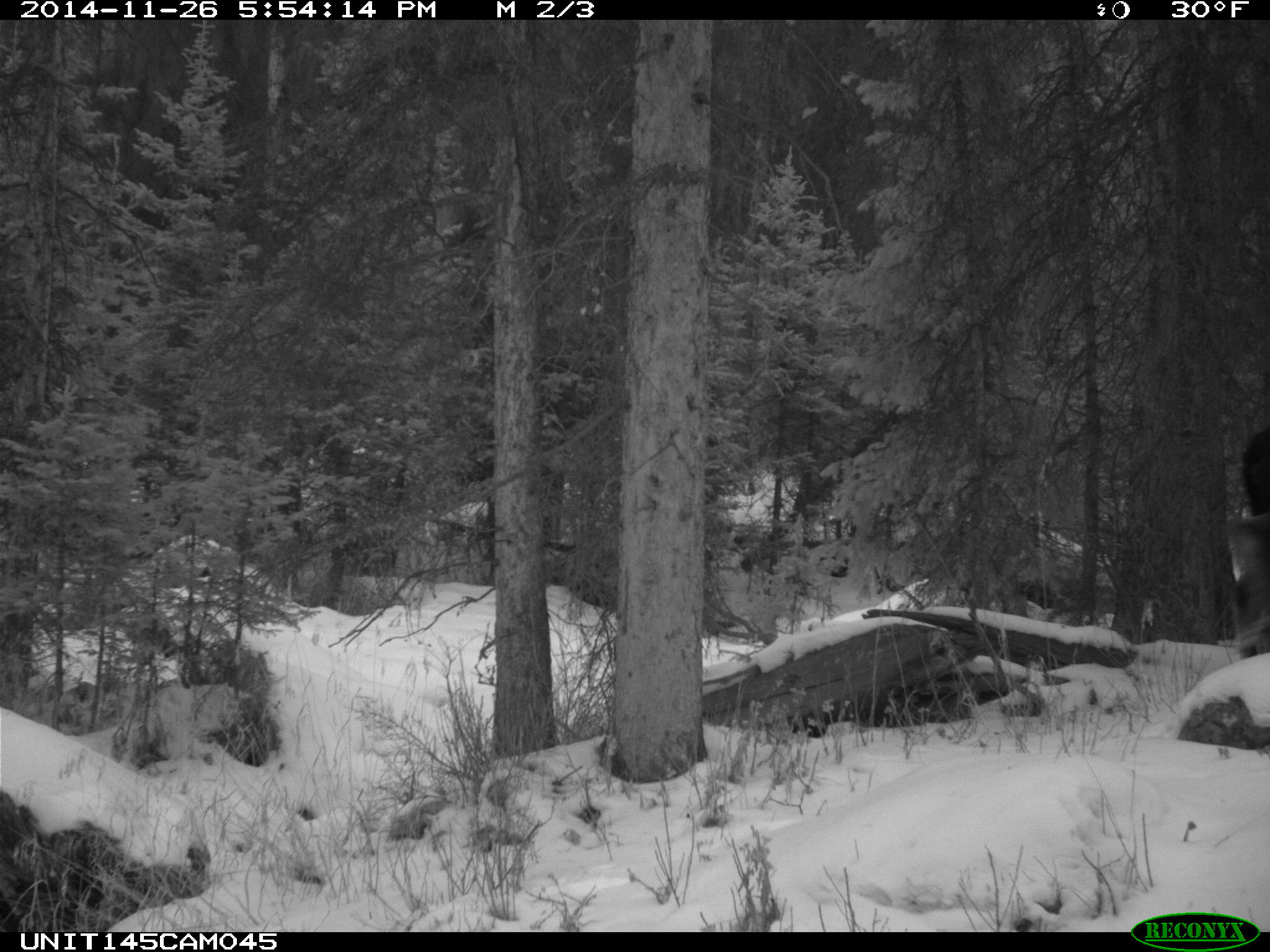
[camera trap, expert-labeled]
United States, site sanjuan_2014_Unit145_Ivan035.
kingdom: Animalia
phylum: Chordata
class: Mammalia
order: Artiodactyla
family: Cervidae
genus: Alces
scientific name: Alces alces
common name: moose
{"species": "Alces alces (moose)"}